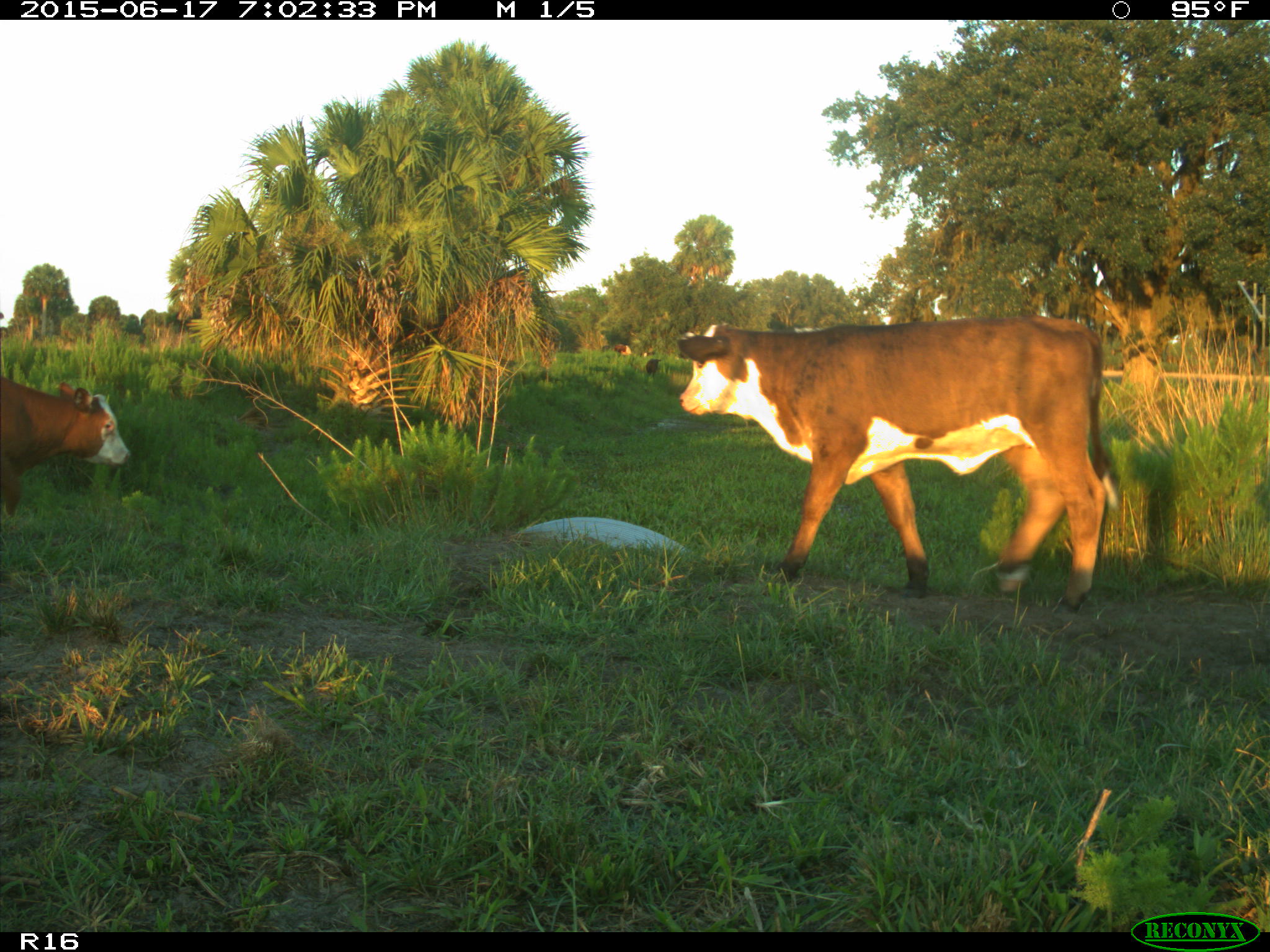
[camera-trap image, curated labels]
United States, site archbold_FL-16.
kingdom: Animalia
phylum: Chordata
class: Mammalia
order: Artiodactyla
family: Bovidae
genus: Bos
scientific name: Bos taurus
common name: domestic cow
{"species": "Bos taurus (domestic cow)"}